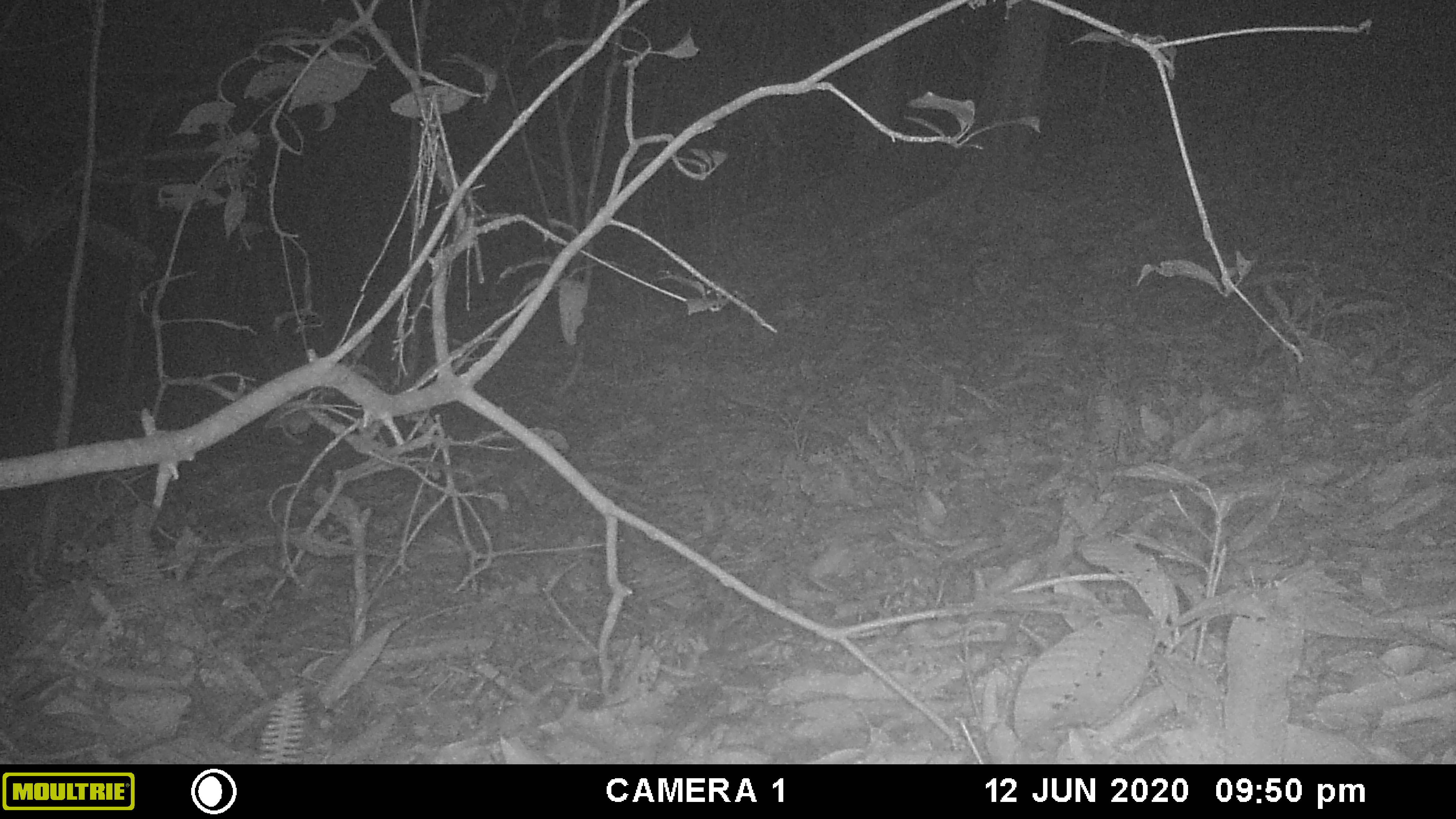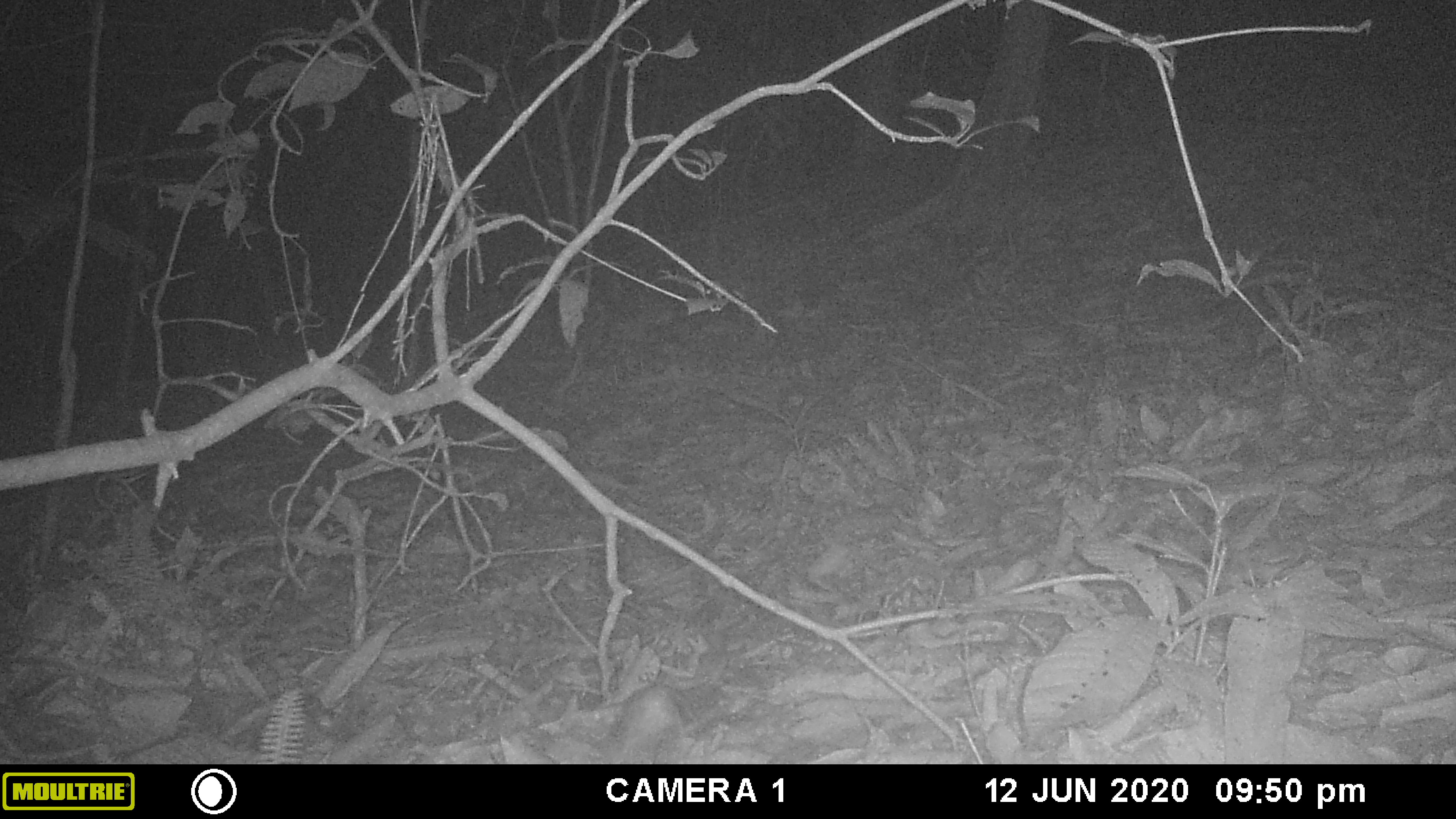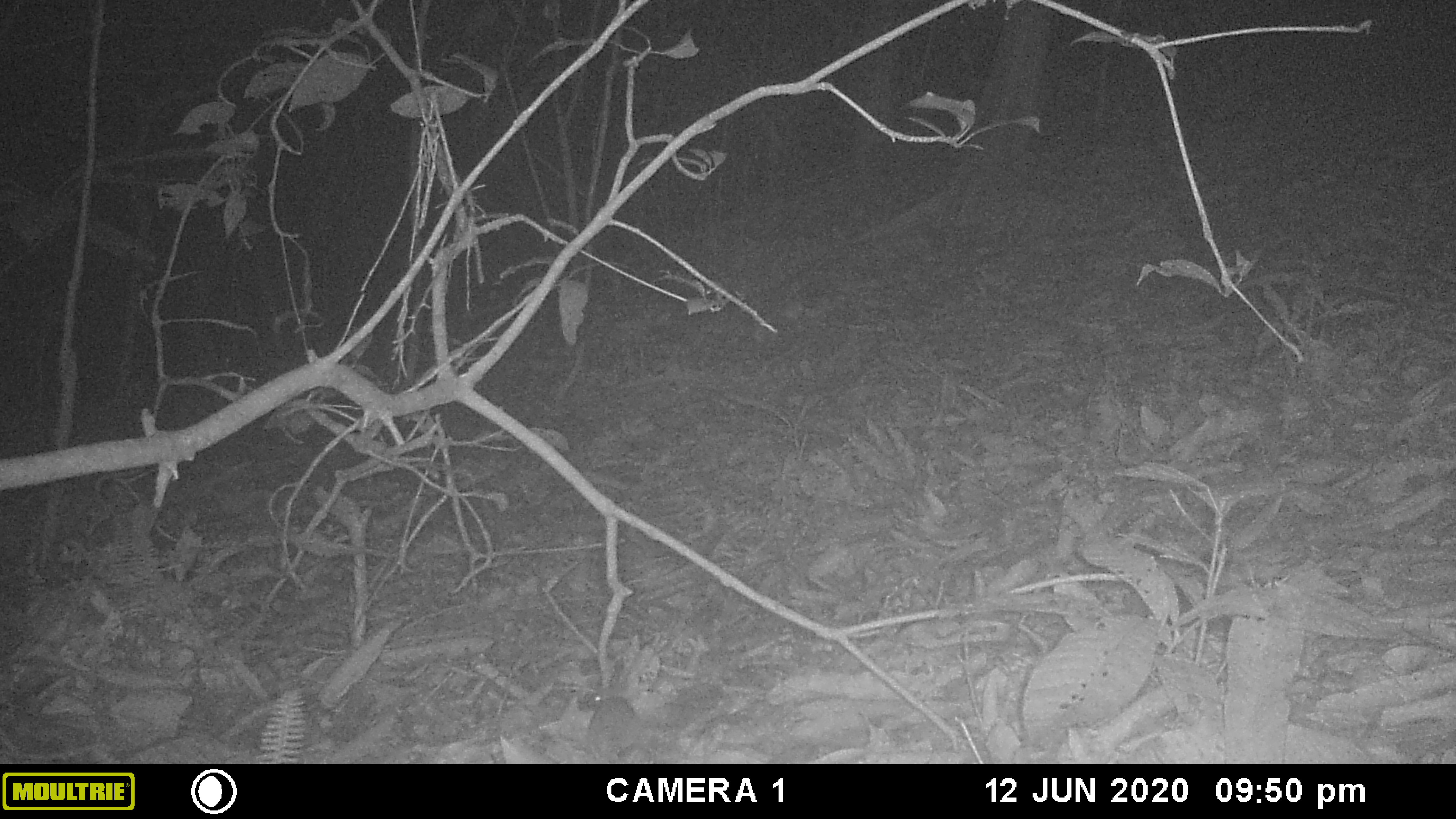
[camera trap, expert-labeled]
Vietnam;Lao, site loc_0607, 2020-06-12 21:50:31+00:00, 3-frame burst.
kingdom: Animalia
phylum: Chordata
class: Mammalia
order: Rodentia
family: Muridae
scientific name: Muridae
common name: old-world mice and rats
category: unidentified murid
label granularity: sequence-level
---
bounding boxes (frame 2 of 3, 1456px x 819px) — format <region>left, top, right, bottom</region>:
unidentified murid: <region>605, 685, 702, 763</region>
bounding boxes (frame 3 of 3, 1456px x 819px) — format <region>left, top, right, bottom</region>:
unidentified murid: <region>584, 691, 641, 764</region>